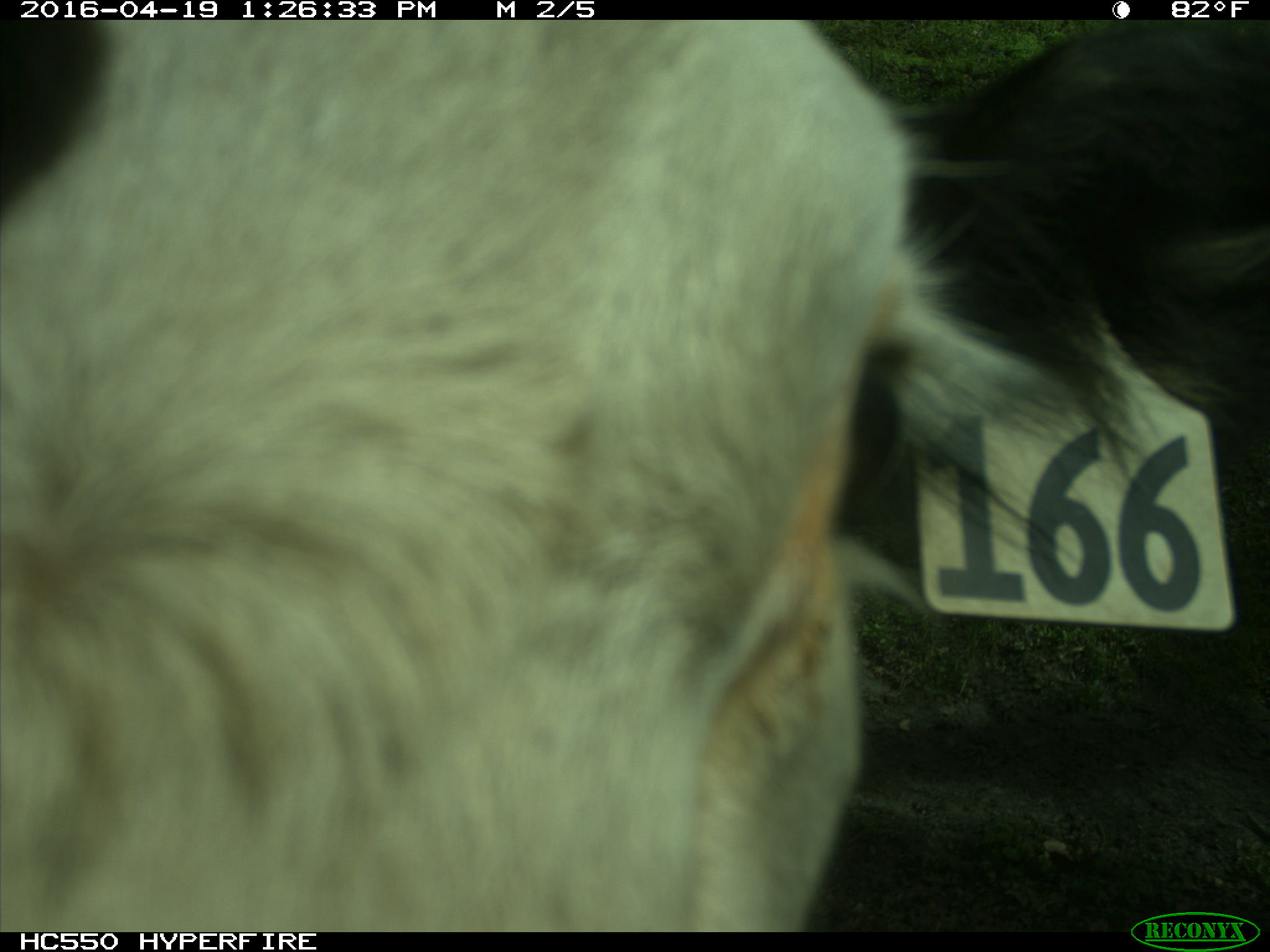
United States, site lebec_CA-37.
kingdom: Animalia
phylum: Chordata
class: Mammalia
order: Artiodactyla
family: Bovidae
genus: Bos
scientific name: Bos taurus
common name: domestic cow